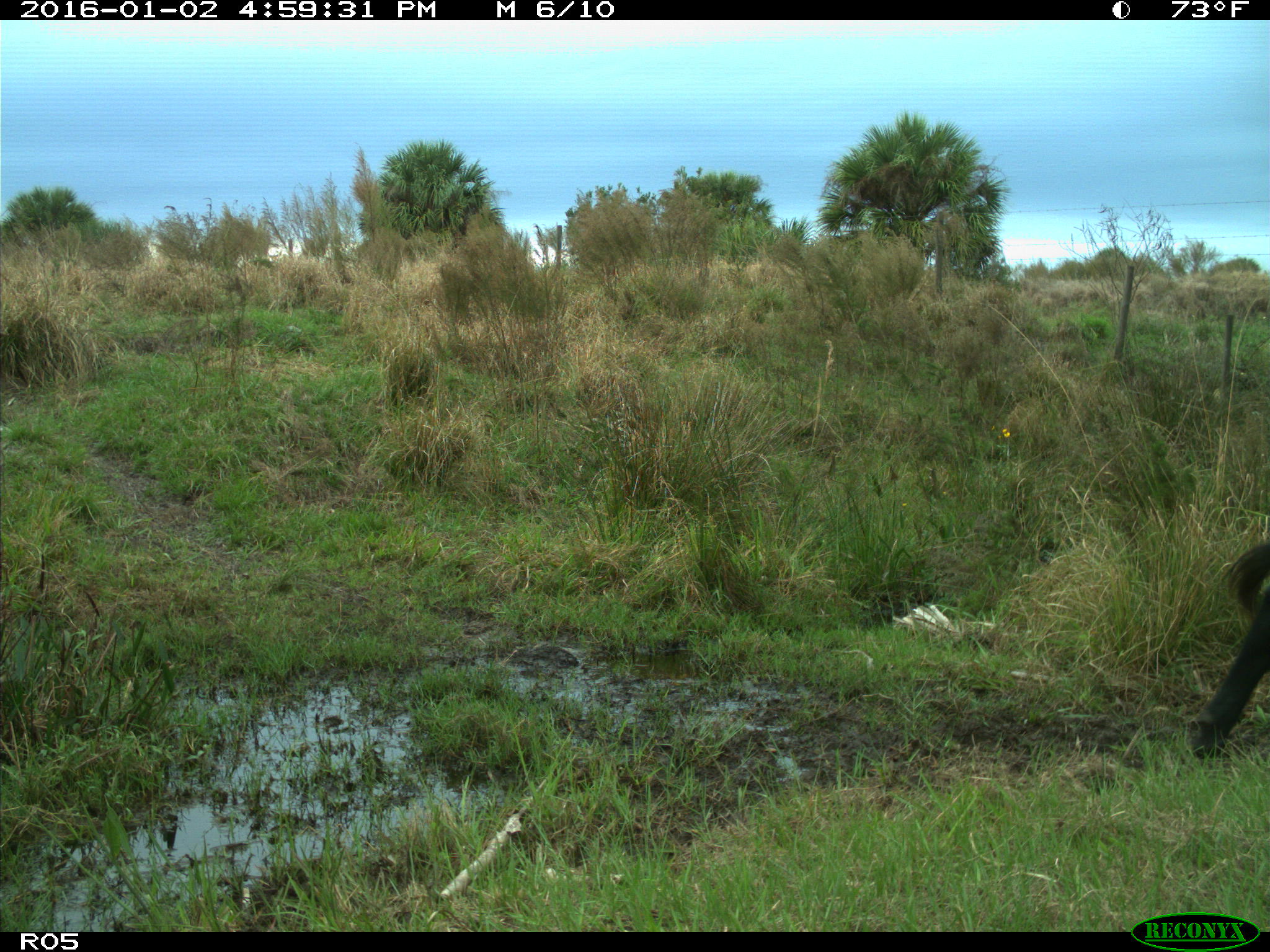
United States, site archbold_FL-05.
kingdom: Animalia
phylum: Chordata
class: Mammalia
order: Artiodactyla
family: Bovidae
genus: Bos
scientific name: Bos taurus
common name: domestic cow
Bos taurus (domestic cow).